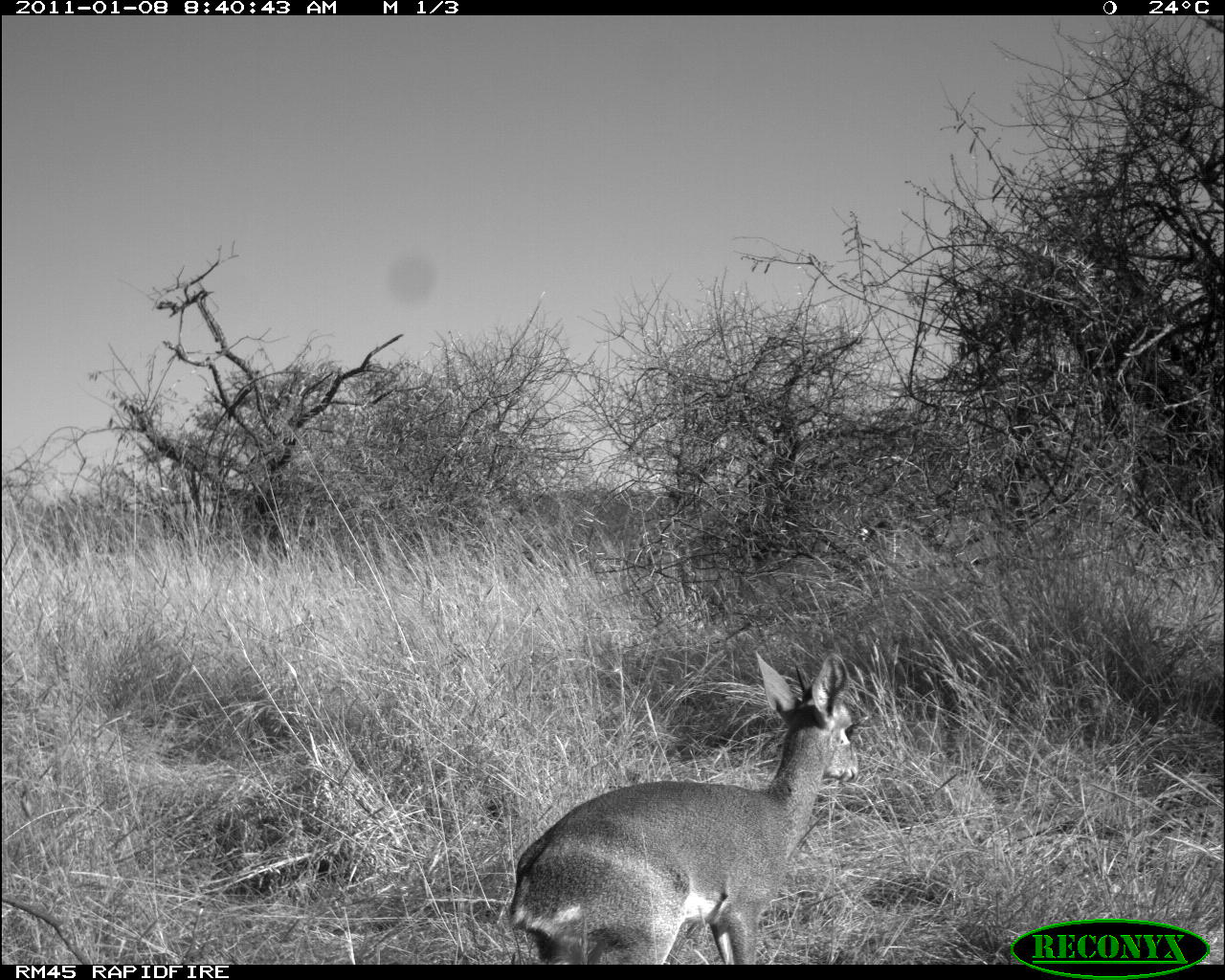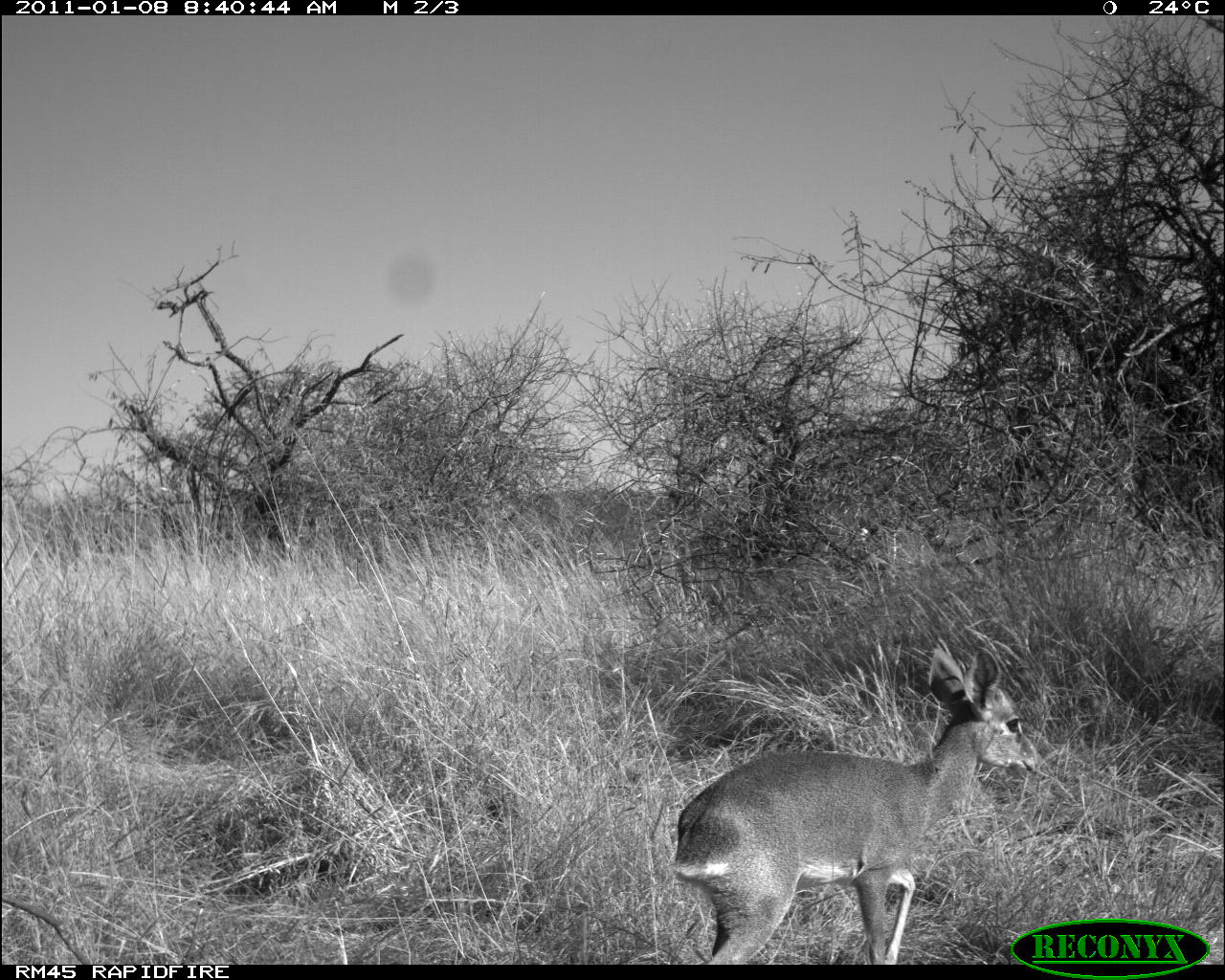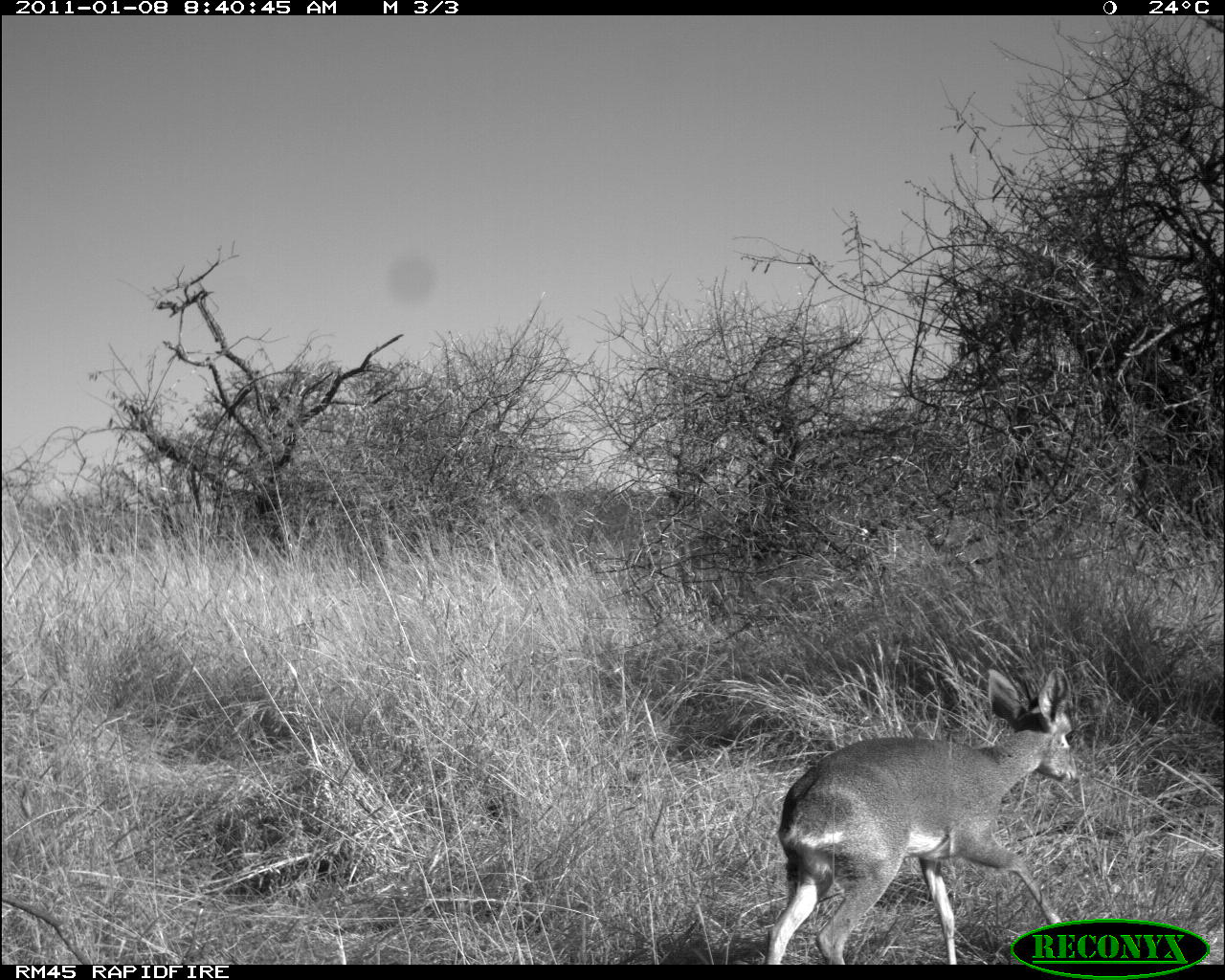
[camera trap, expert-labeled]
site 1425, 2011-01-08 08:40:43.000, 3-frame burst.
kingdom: Animalia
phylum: Chordata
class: Mammalia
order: Artiodactyla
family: Bovidae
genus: Madoqua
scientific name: Madoqua guentheri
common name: günther's dik-dik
Madoqua guentheri (günther's dik-dik), count 1.